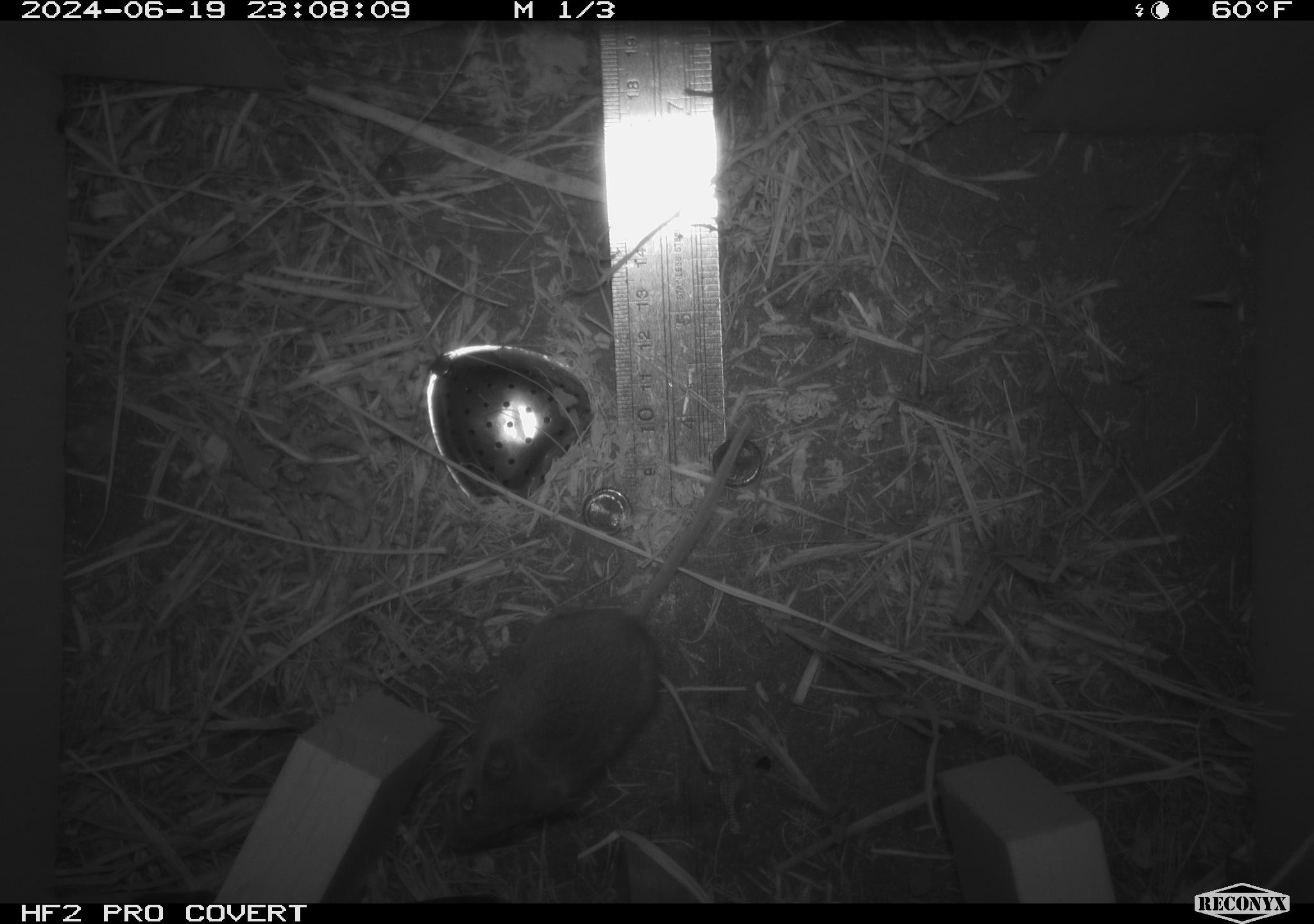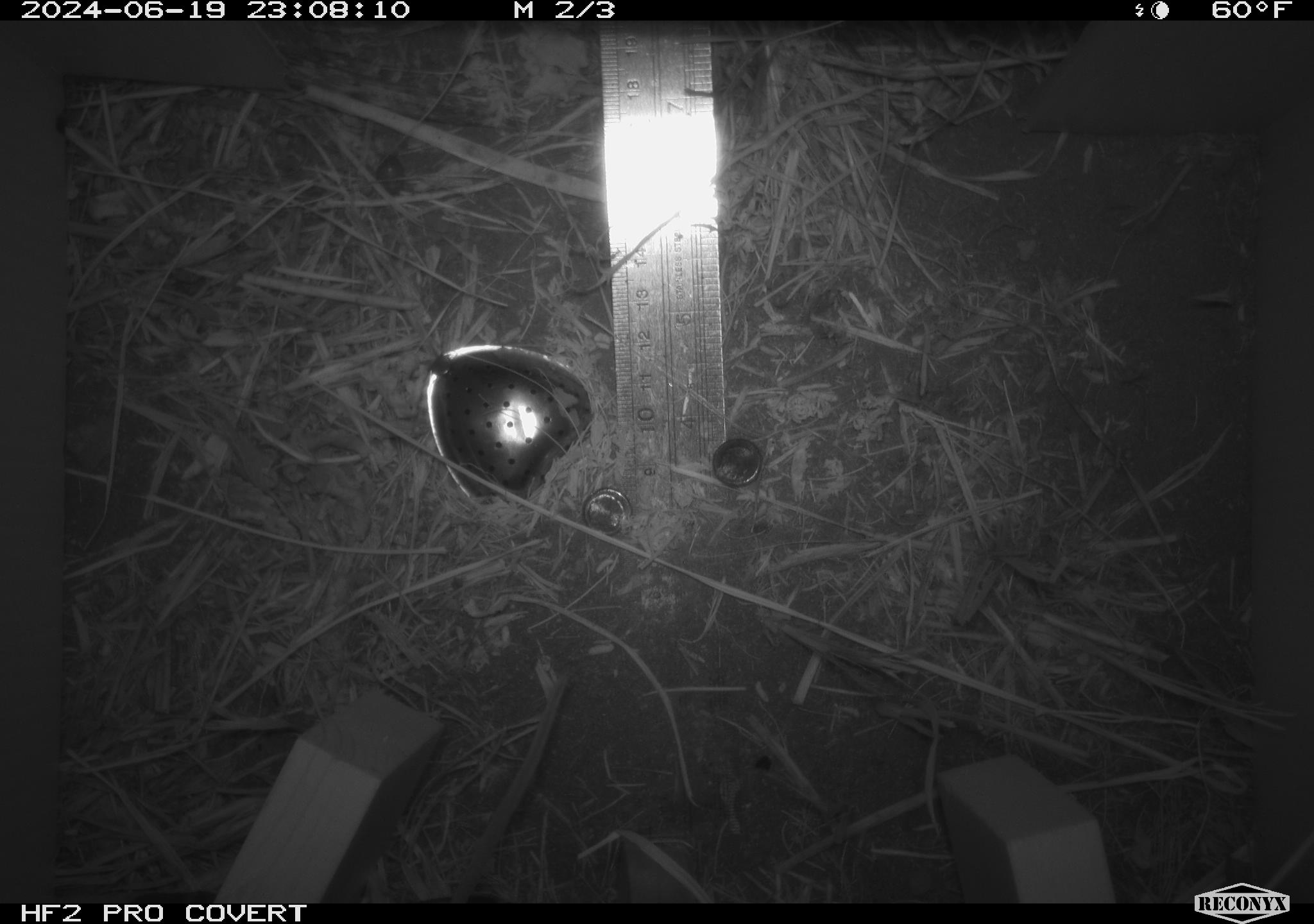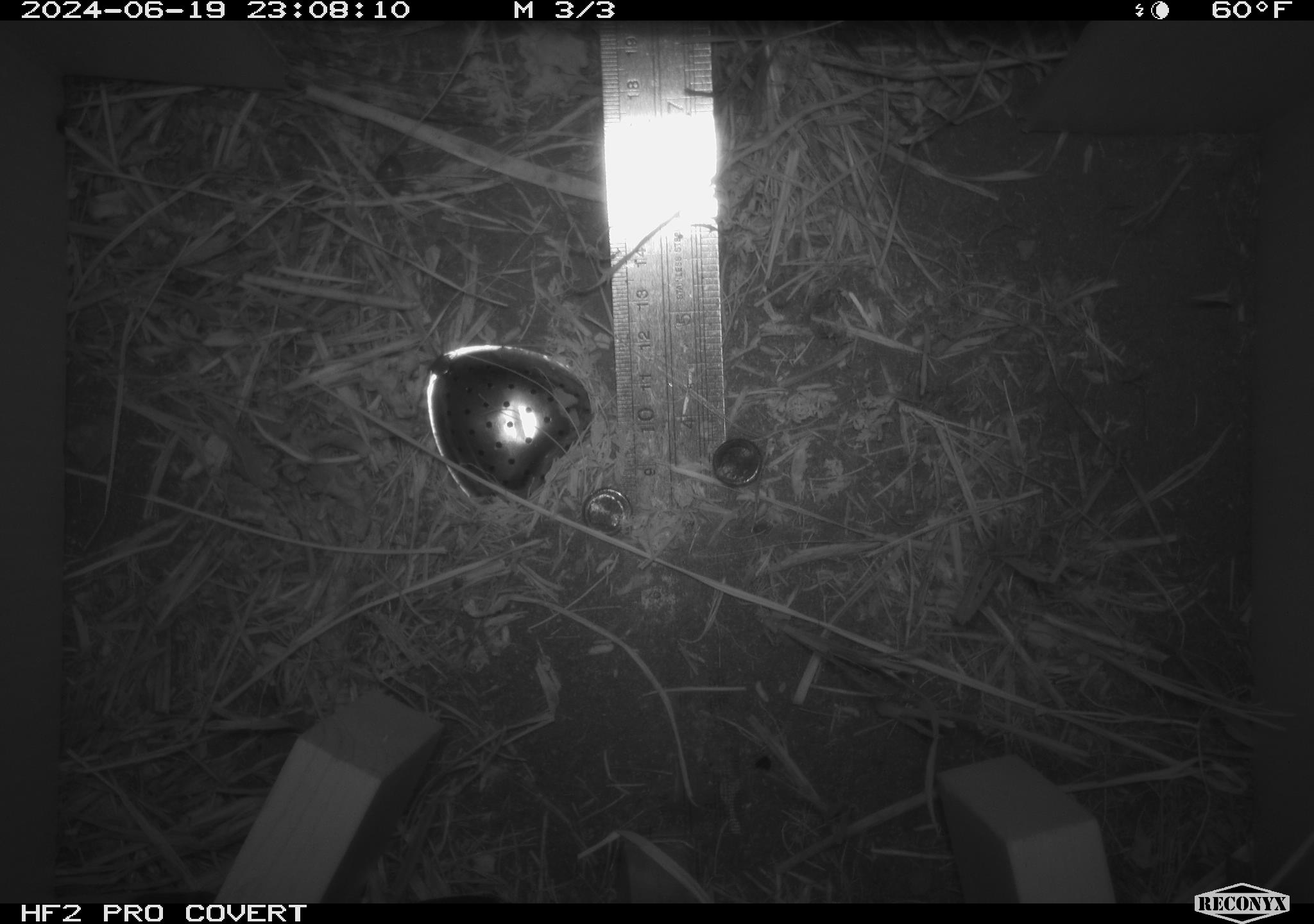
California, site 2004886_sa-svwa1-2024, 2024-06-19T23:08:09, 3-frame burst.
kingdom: Animalia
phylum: Arthropoda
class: Insecta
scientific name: Insecta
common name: insect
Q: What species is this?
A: Insect (Insecta).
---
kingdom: Animalia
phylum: Chordata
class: Mammalia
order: Rodentia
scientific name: Rodentia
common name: mouse species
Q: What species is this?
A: Mouse species (Rodentia).